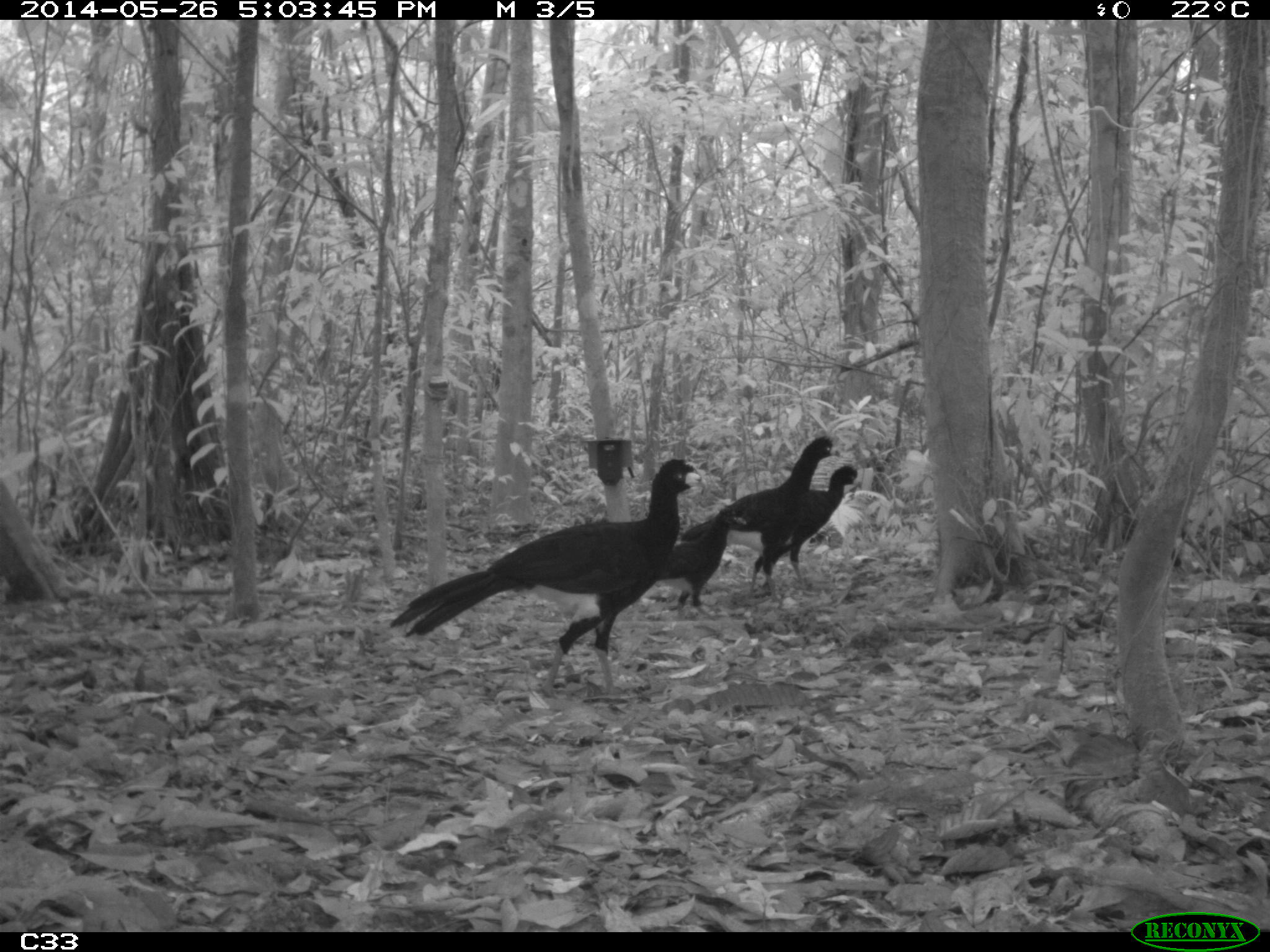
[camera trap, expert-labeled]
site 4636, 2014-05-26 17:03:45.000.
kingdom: Animalia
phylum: Chordata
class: Aves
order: Galliformes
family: Cracidae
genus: Crax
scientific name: Crax alector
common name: black curassow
Crax alector (black curassow), count 4, age adult.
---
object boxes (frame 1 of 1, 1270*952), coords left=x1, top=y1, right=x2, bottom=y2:
crax alector: left=389, top=457, right=707, bottom=707; left=679, top=436, right=842, bottom=607; left=749, top=464, right=862, bottom=600; left=653, top=506, right=748, bottom=612